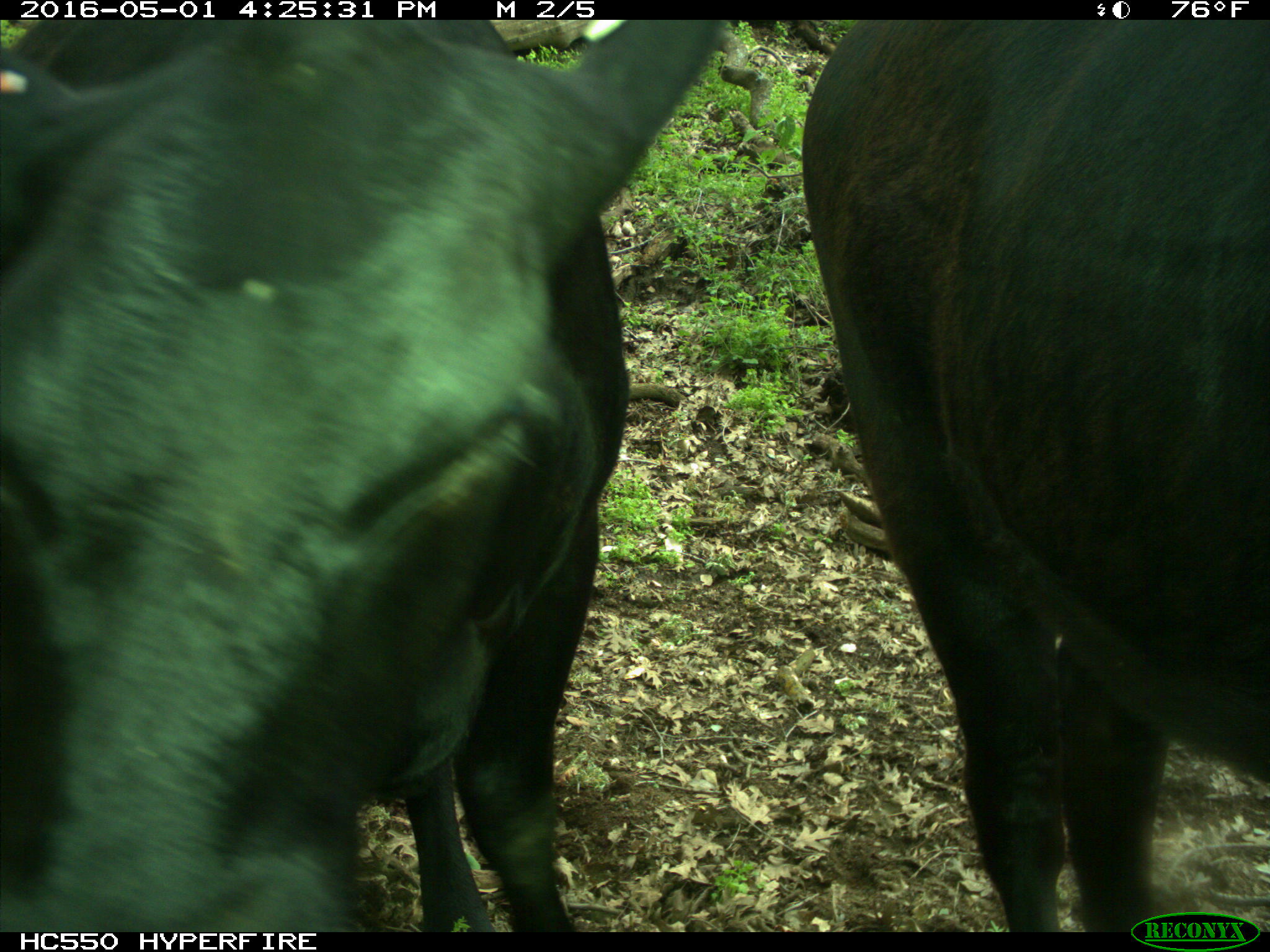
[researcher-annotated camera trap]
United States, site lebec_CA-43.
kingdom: Animalia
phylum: Chordata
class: Mammalia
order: Artiodactyla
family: Bovidae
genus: Bos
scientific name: Bos taurus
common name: domestic cow